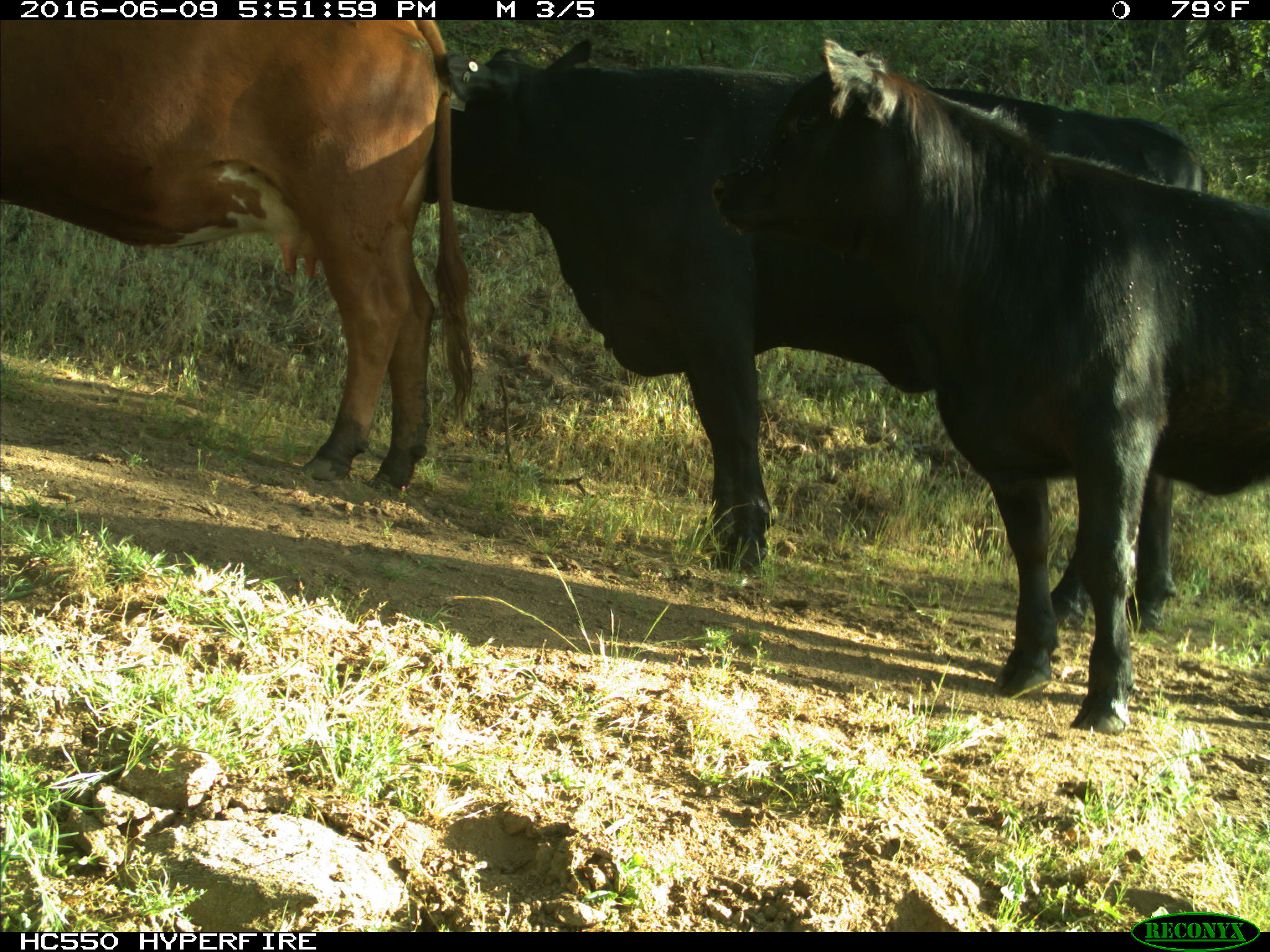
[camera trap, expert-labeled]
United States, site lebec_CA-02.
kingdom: Animalia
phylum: Chordata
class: Mammalia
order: Artiodactyla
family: Bovidae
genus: Bos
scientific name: Bos taurus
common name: domestic cow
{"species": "Bos taurus (domestic cow)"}